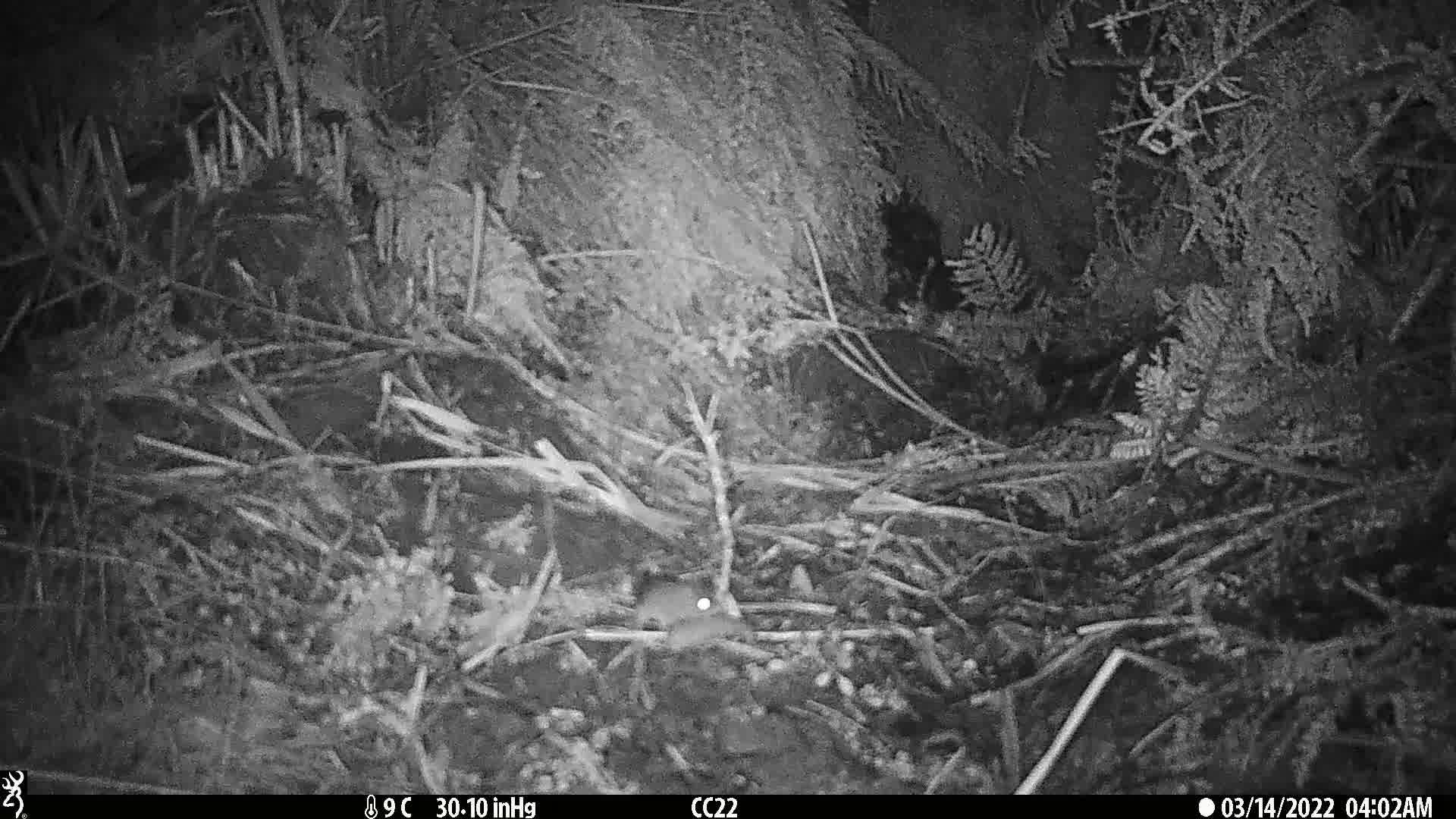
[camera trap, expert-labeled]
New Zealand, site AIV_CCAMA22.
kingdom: Animalia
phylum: Chordata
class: Mammalia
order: Rodentia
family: Muridae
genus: Mus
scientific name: Mus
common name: mouse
Mouse (Mus).